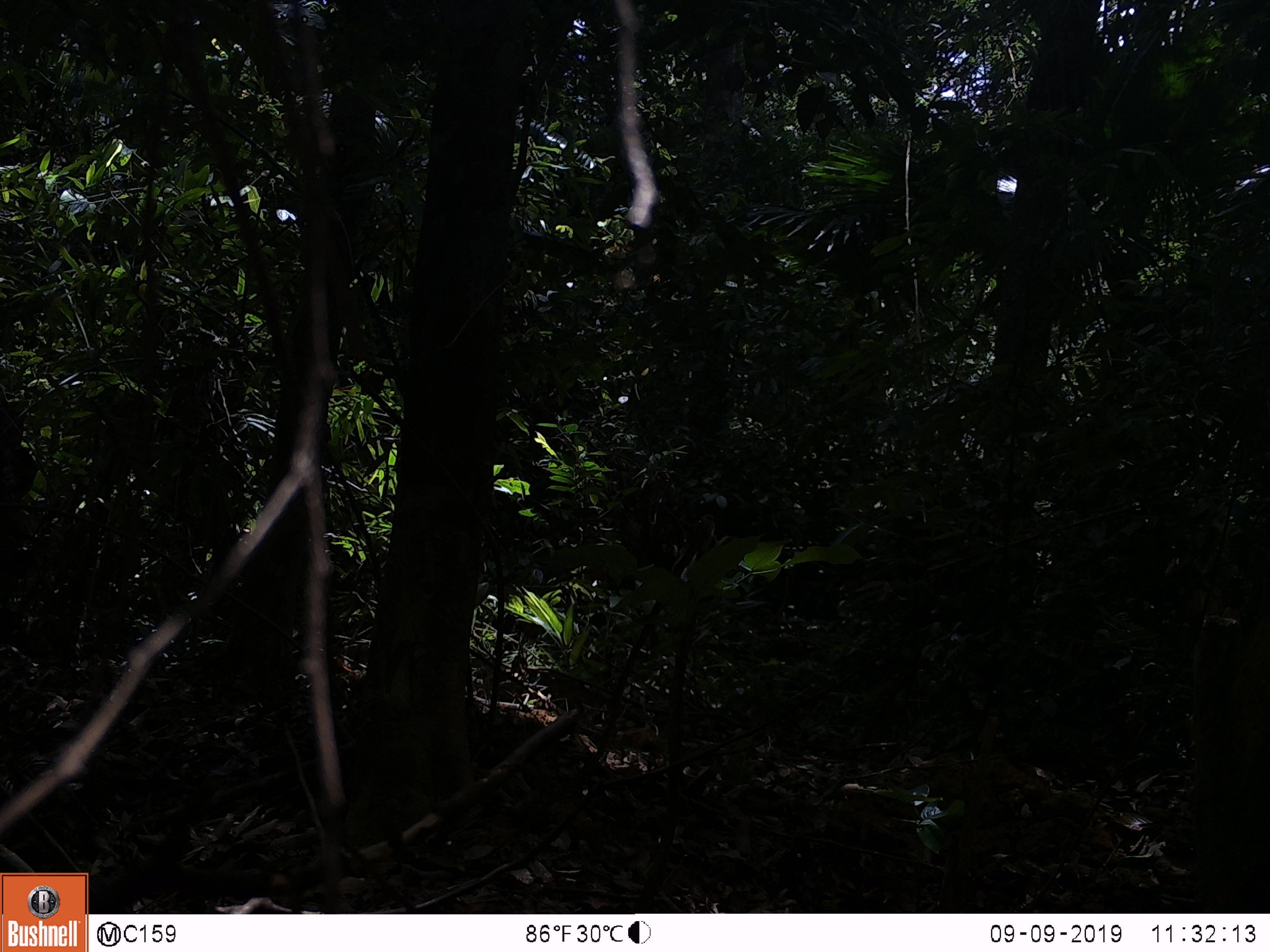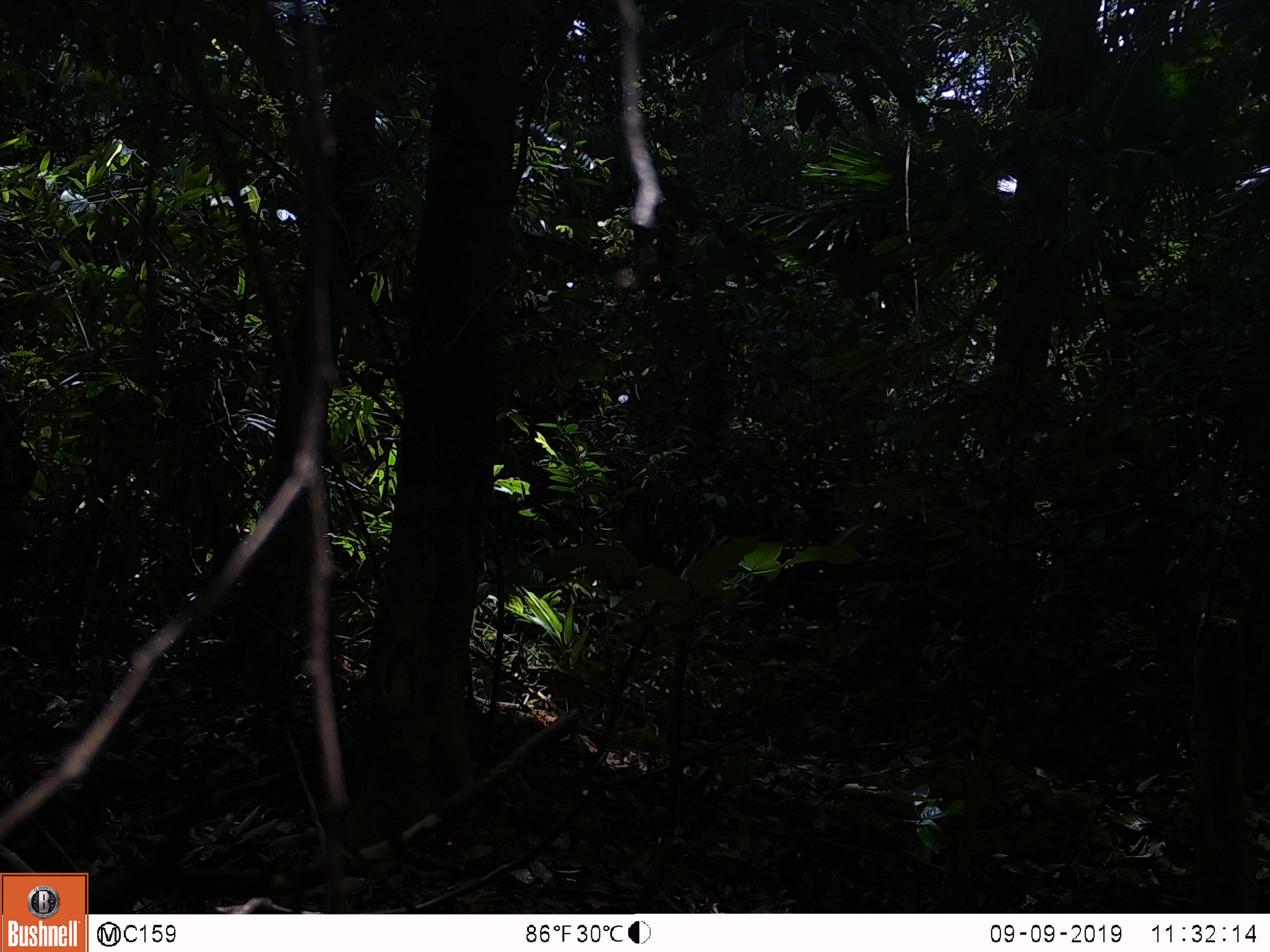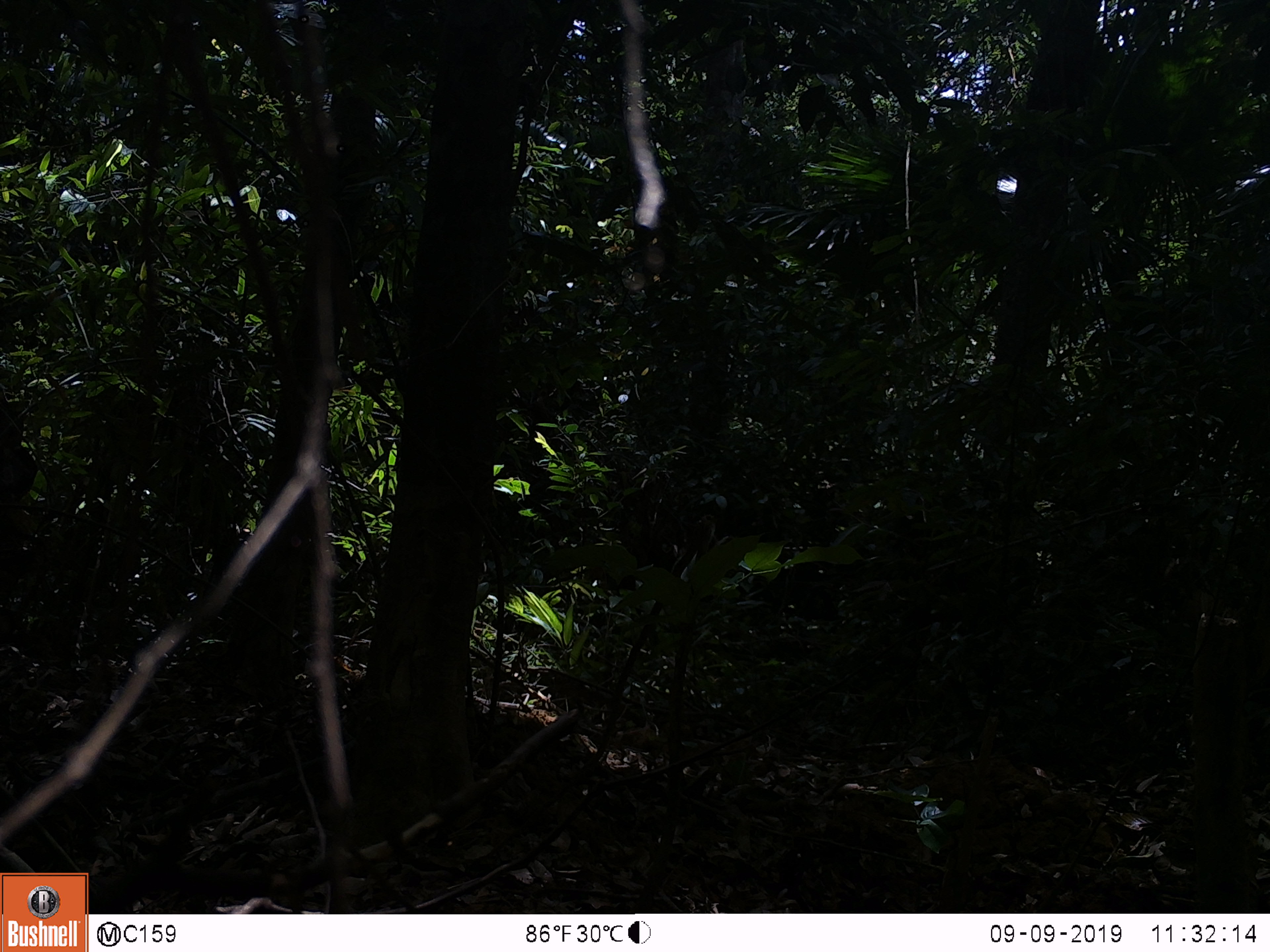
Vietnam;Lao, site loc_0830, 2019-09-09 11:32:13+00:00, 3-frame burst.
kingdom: Animalia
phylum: Chordata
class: Mammalia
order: Artiodactyla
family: Suidae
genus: Sus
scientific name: Sus scrofa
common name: eurasian wild pig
Eurasian wild pig (Sus scrofa). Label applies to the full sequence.